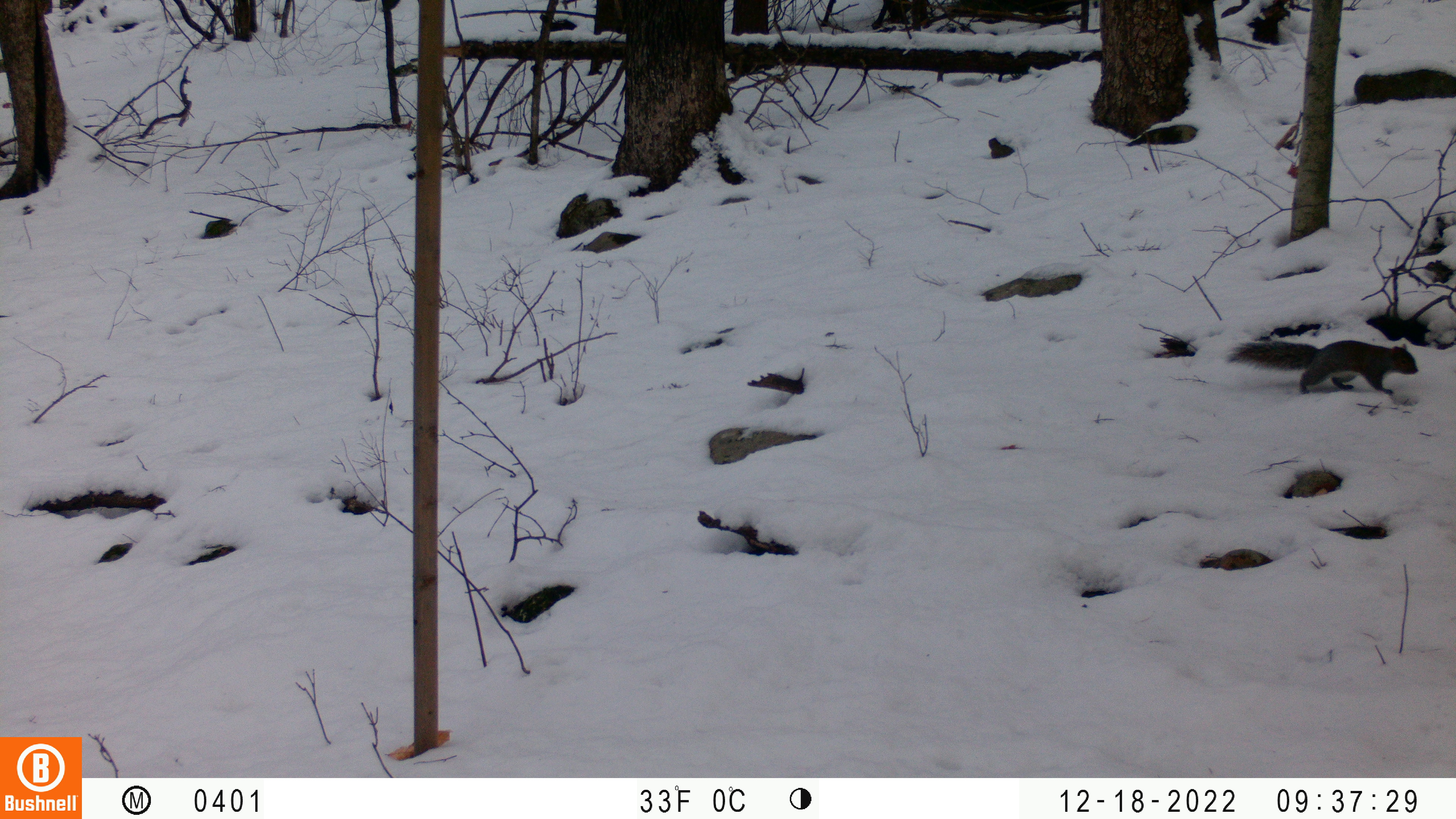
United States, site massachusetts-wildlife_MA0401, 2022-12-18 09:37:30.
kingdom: Animalia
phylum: Chordata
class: Mammalia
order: Rodentia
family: Sciuridae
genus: Sciurus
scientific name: Sciurus carolinensis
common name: gray squirrel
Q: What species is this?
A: Gray squirrel (Sciurus carolinensis).